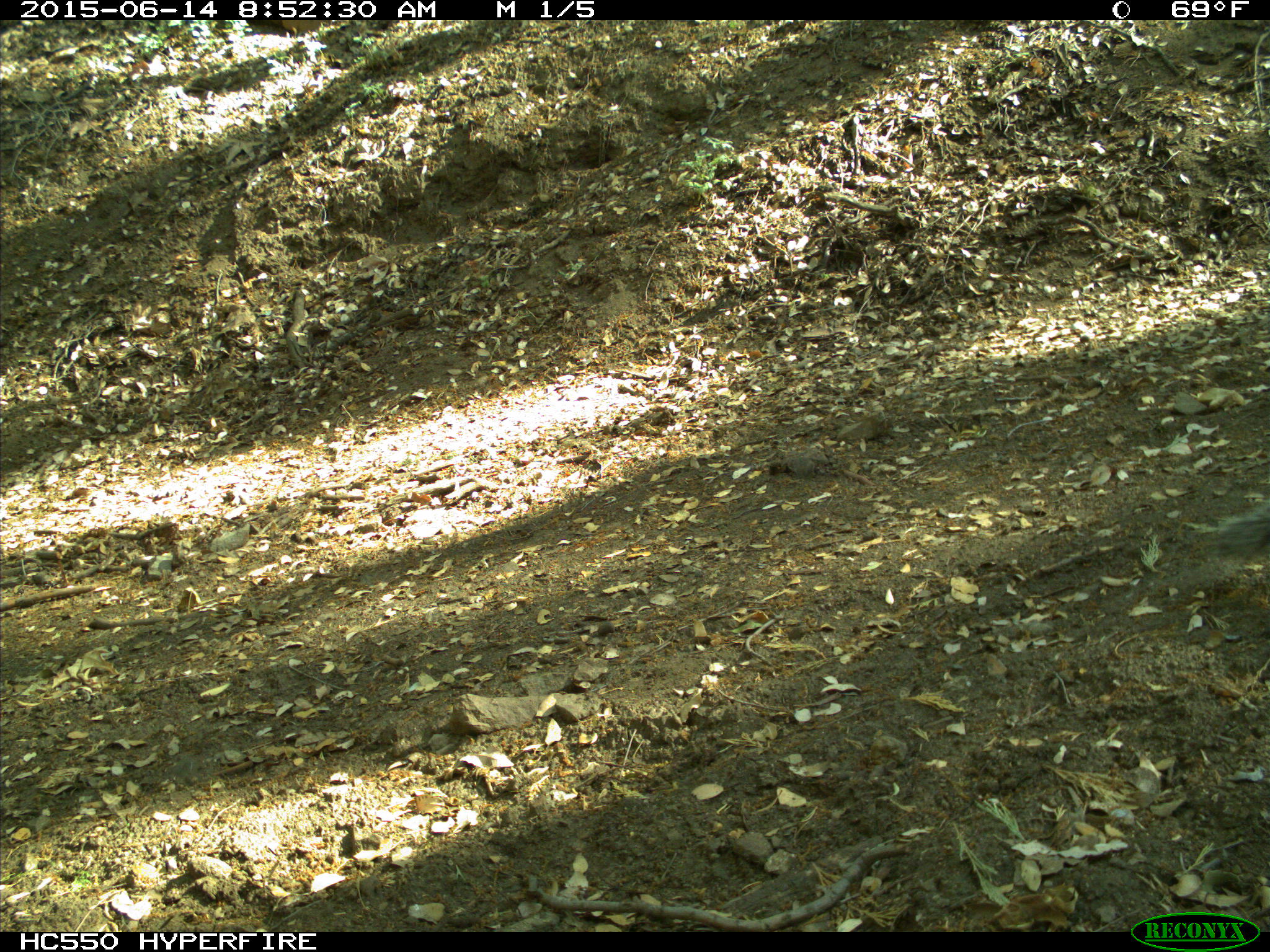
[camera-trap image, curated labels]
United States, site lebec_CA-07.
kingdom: Animalia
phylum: Chordata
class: Mammalia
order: Rodentia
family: Sciuridae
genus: Sciurus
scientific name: Sciurus carolinensis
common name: eastern gray squirrel